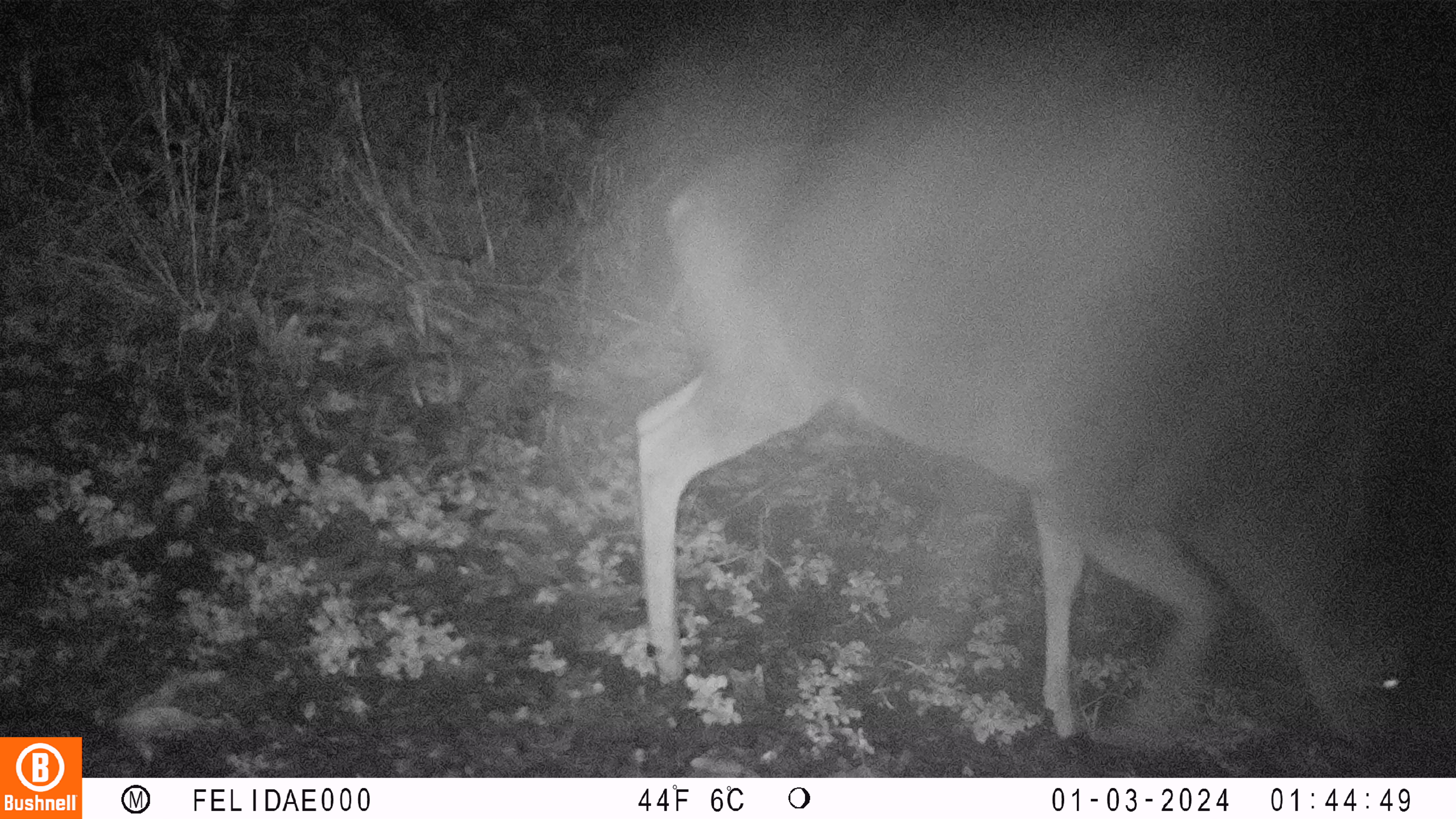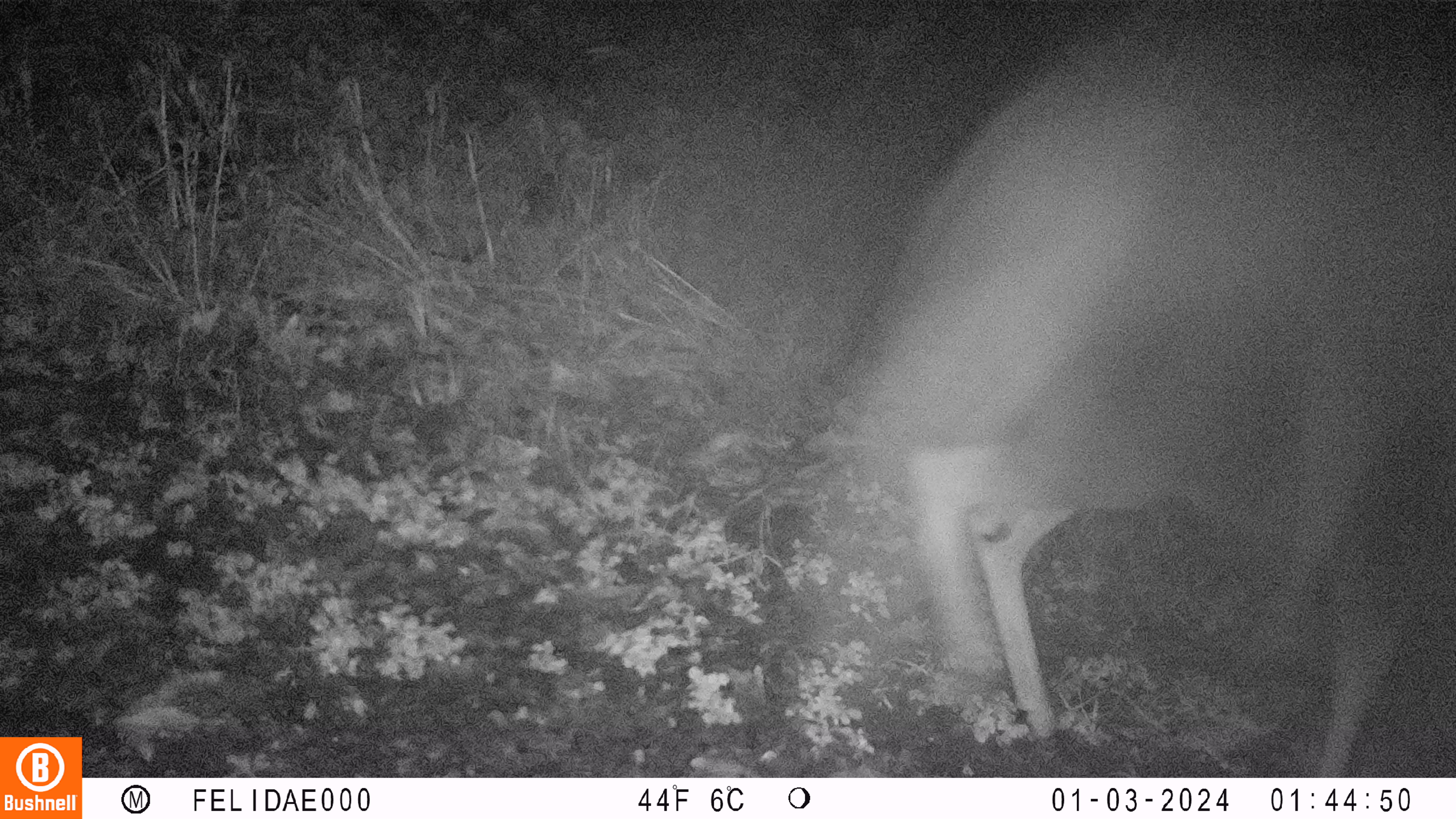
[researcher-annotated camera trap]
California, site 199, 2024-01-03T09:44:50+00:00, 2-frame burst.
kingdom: Animalia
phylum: Chordata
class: Mammalia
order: Artiodactyla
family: Cervidae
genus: Odocoileus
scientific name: Odocoileus hemionus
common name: mule deer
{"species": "mule deer (Odocoileus hemionus)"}